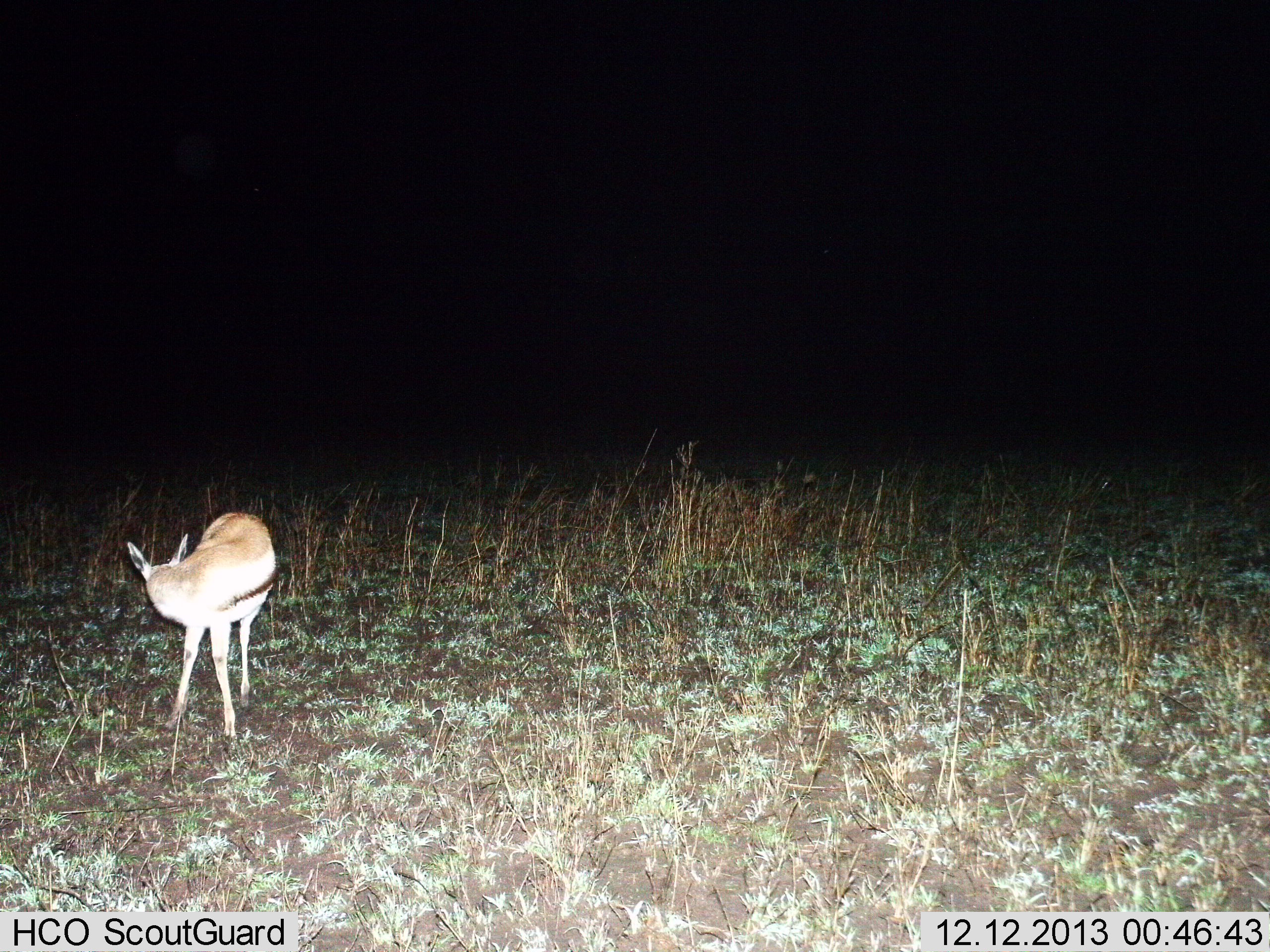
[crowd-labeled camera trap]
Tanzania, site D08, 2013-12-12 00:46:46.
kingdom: Animalia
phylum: Chordata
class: Mammalia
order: Artiodactyla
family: Bovidae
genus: Eudorcas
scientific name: Eudorcas thomsonii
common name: thomson's gazelle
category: gazellethomsons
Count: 1.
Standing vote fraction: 100%.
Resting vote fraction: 0%.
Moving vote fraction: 0%.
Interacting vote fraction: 0%.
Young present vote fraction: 0%.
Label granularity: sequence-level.